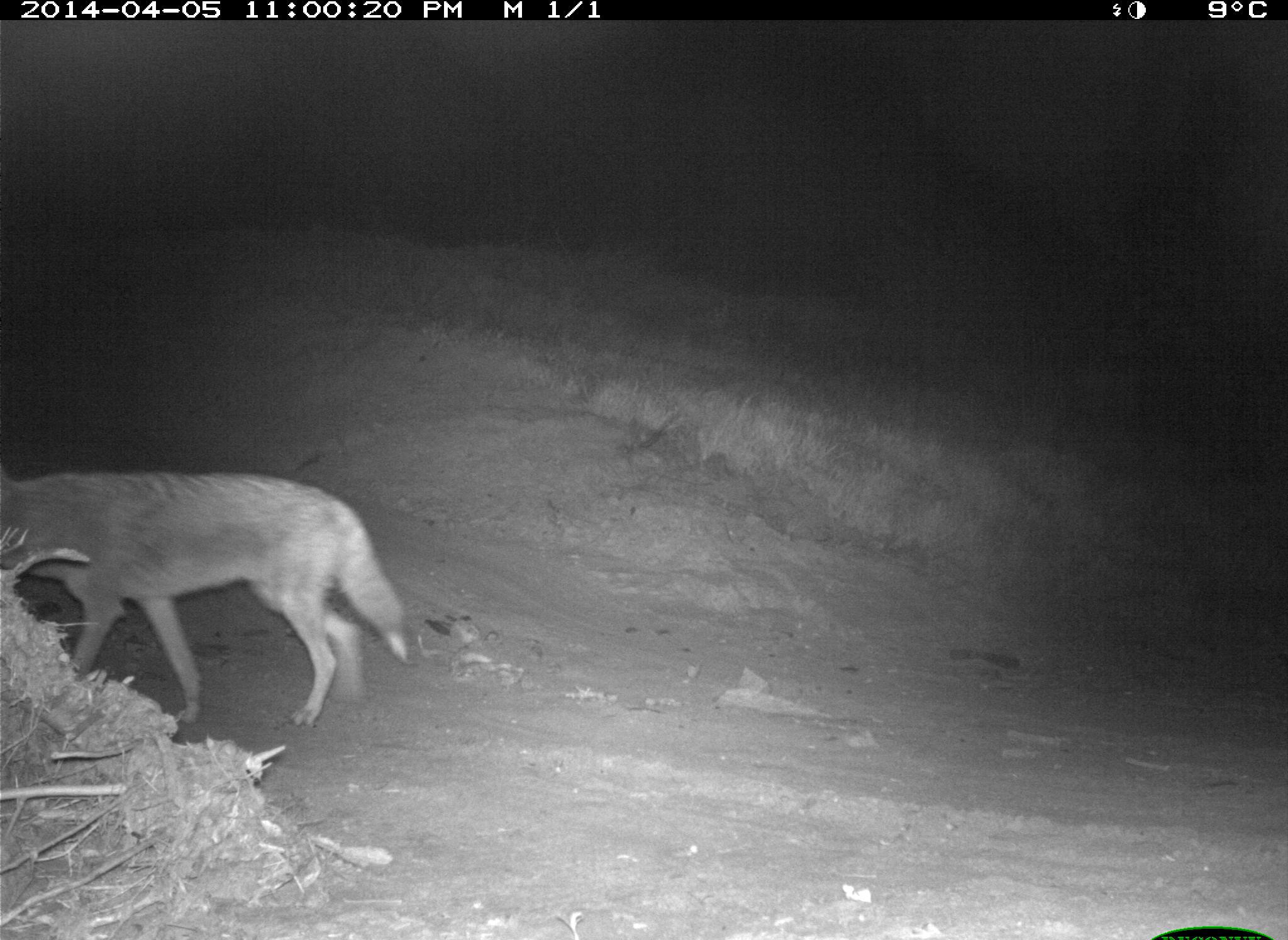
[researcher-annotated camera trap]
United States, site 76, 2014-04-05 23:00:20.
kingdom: Animalia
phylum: Chordata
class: Mammalia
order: Carnivora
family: Canidae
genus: Canis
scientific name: Canis latrans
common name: coyote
Coyote (Canis latrans).